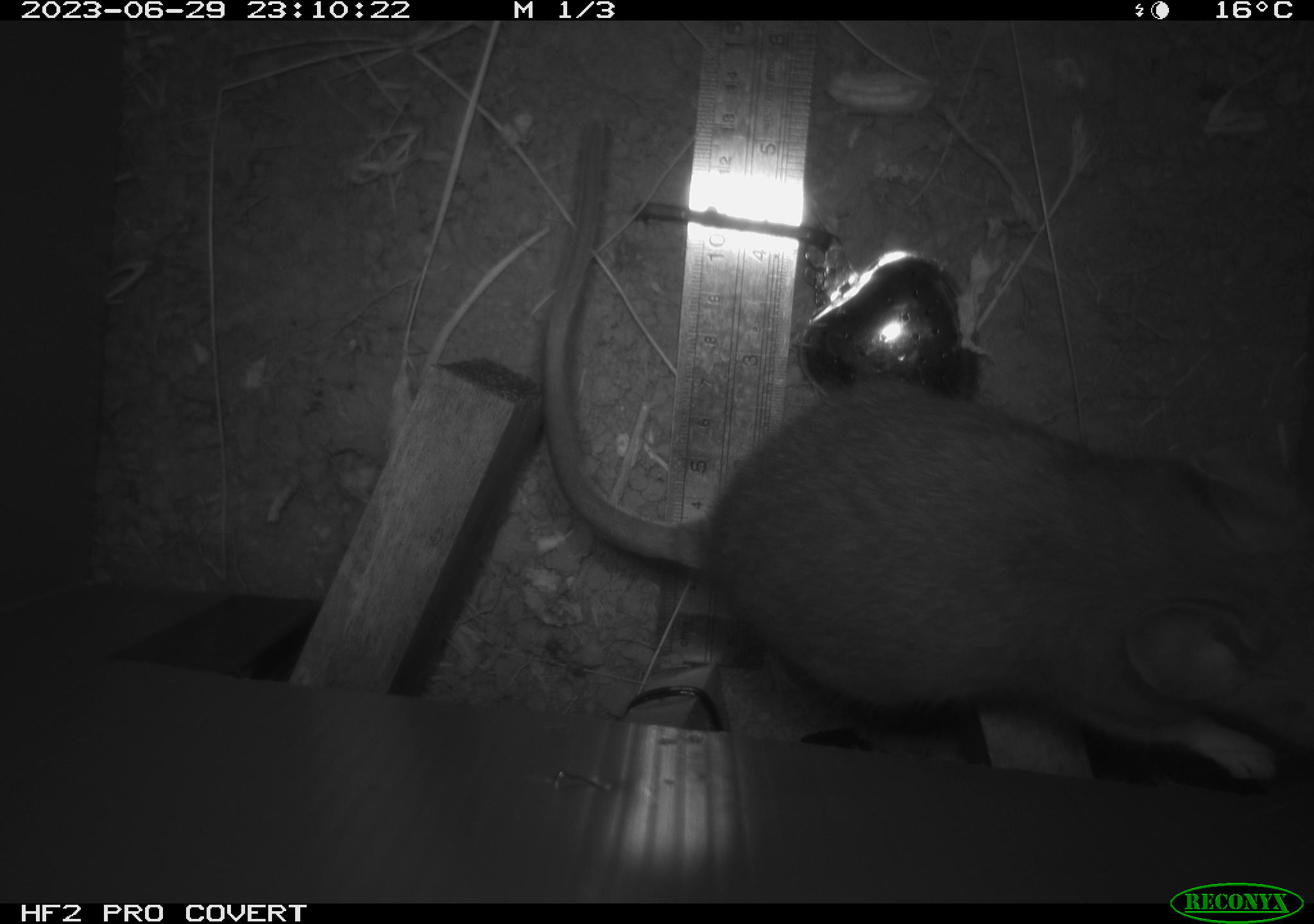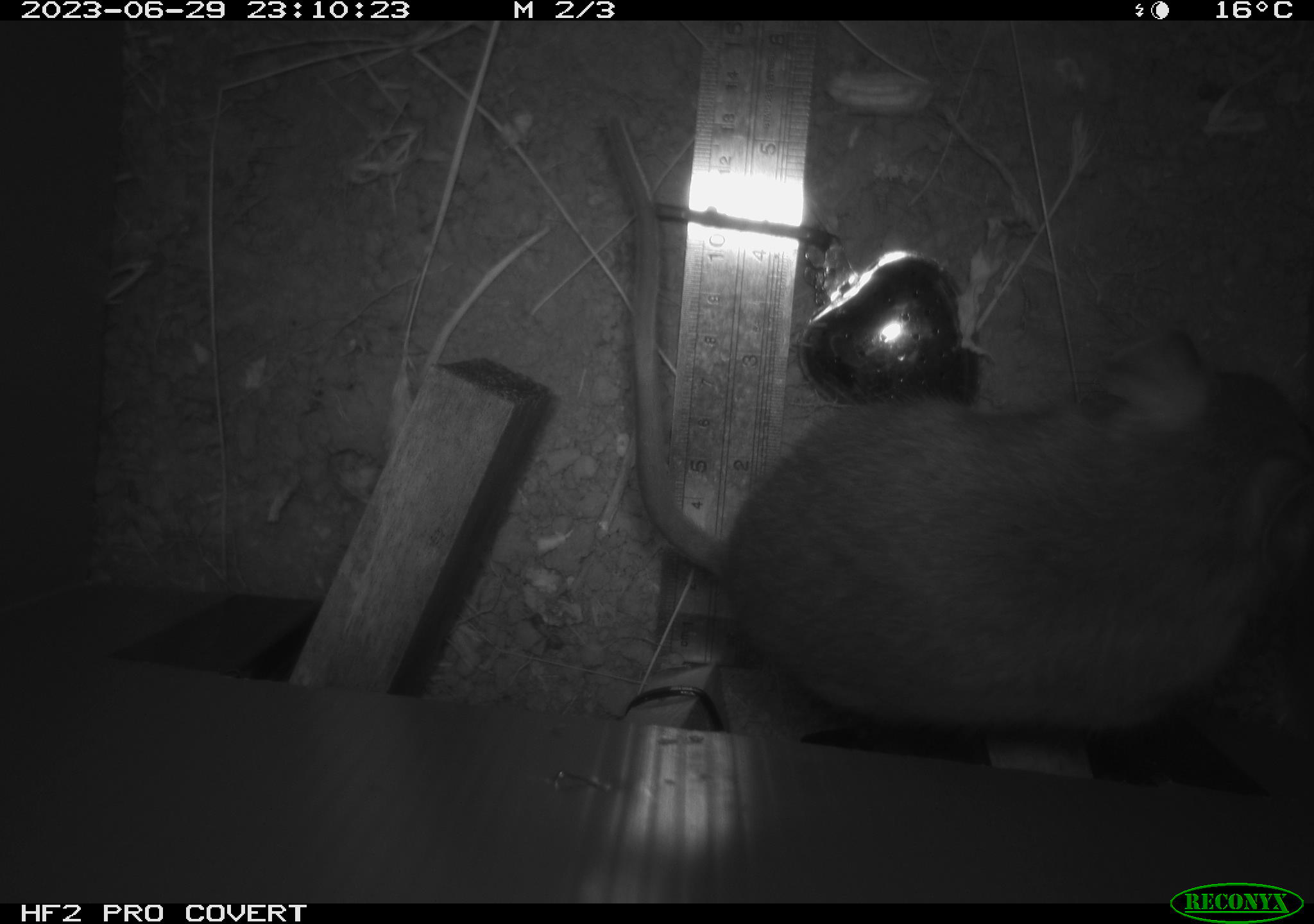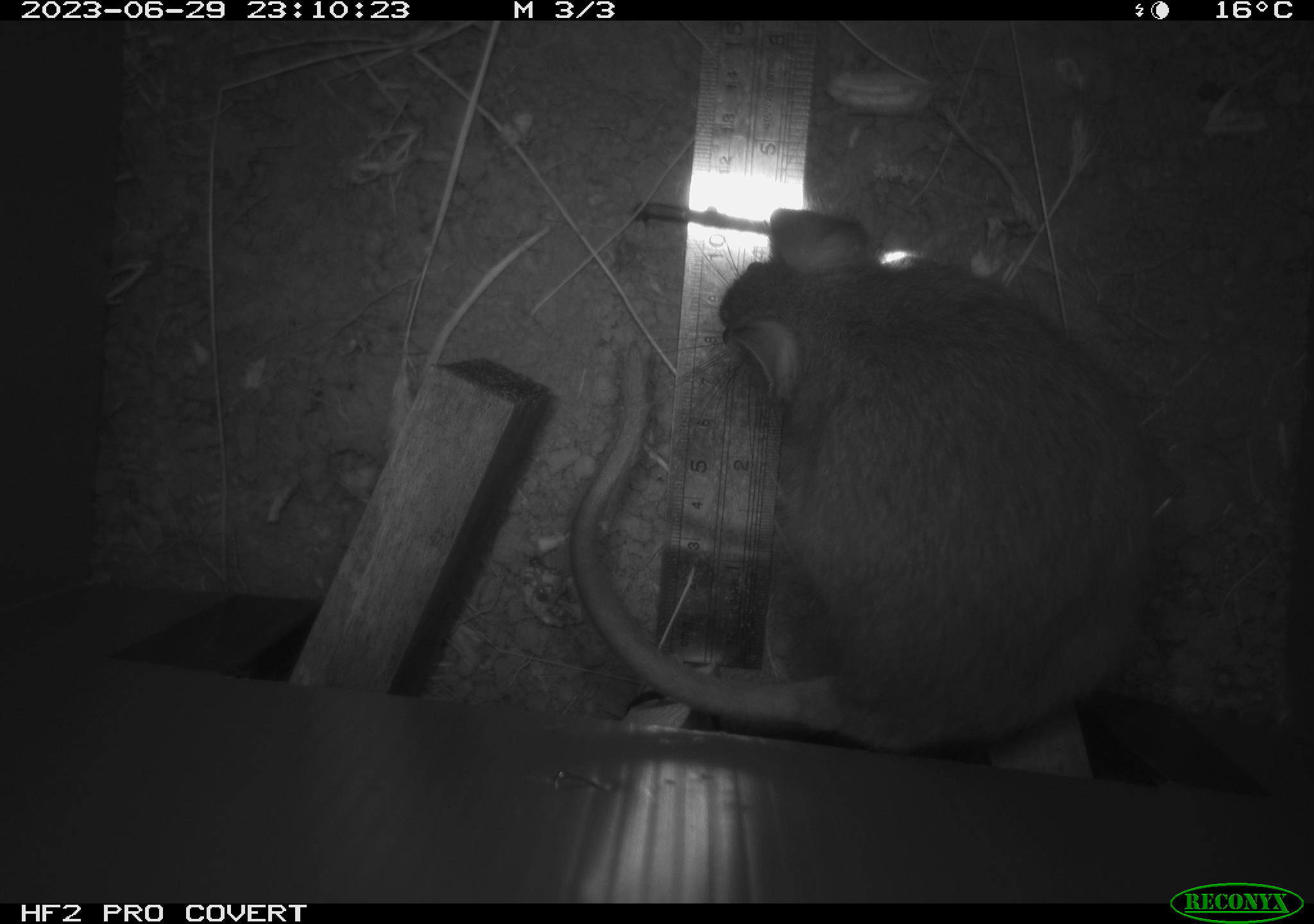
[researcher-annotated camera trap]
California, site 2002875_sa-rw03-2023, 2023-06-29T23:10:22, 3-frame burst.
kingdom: Animalia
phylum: Chordata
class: Mammalia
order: Rodentia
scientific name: Rodentia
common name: mouse species